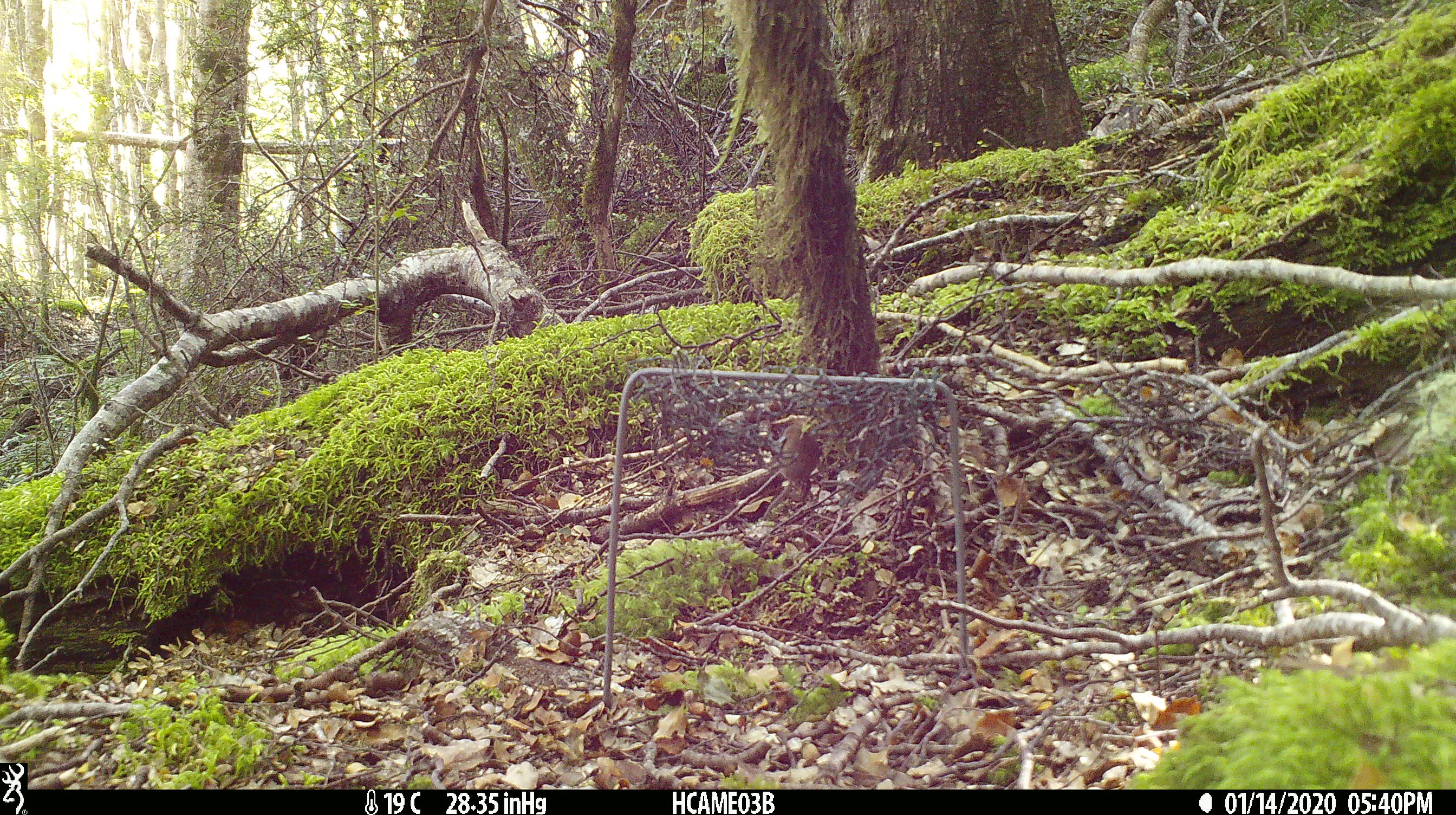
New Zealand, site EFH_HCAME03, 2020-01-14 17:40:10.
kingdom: Animalia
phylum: Chordata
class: Mammalia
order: Rodentia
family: Muridae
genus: Mus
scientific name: Mus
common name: mouse